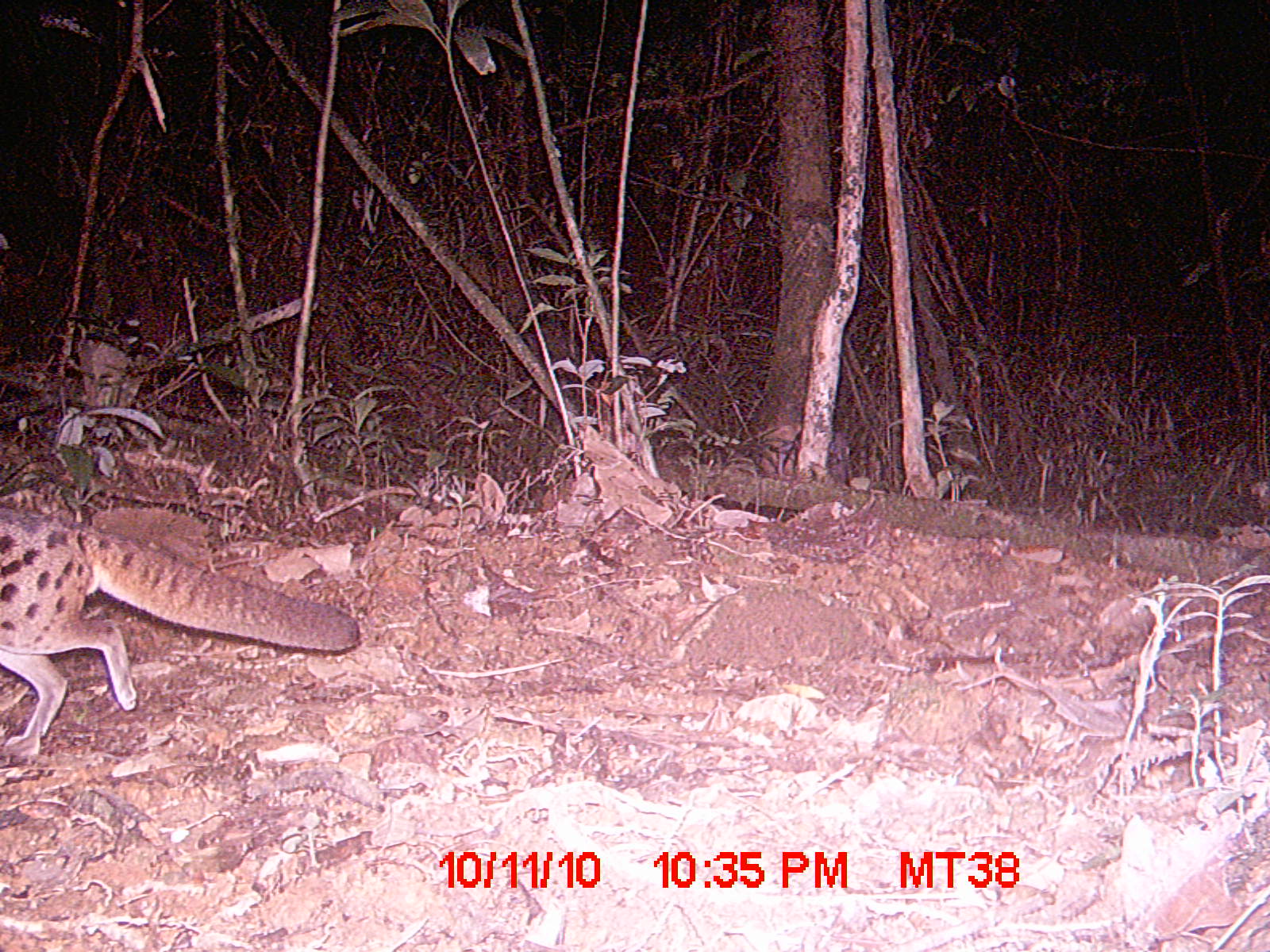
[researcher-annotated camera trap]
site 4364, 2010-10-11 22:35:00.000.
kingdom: Animalia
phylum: Chordata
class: Mammalia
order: Carnivora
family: Eupleridae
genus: Fossa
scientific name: Fossa fossana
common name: fanaloka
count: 1